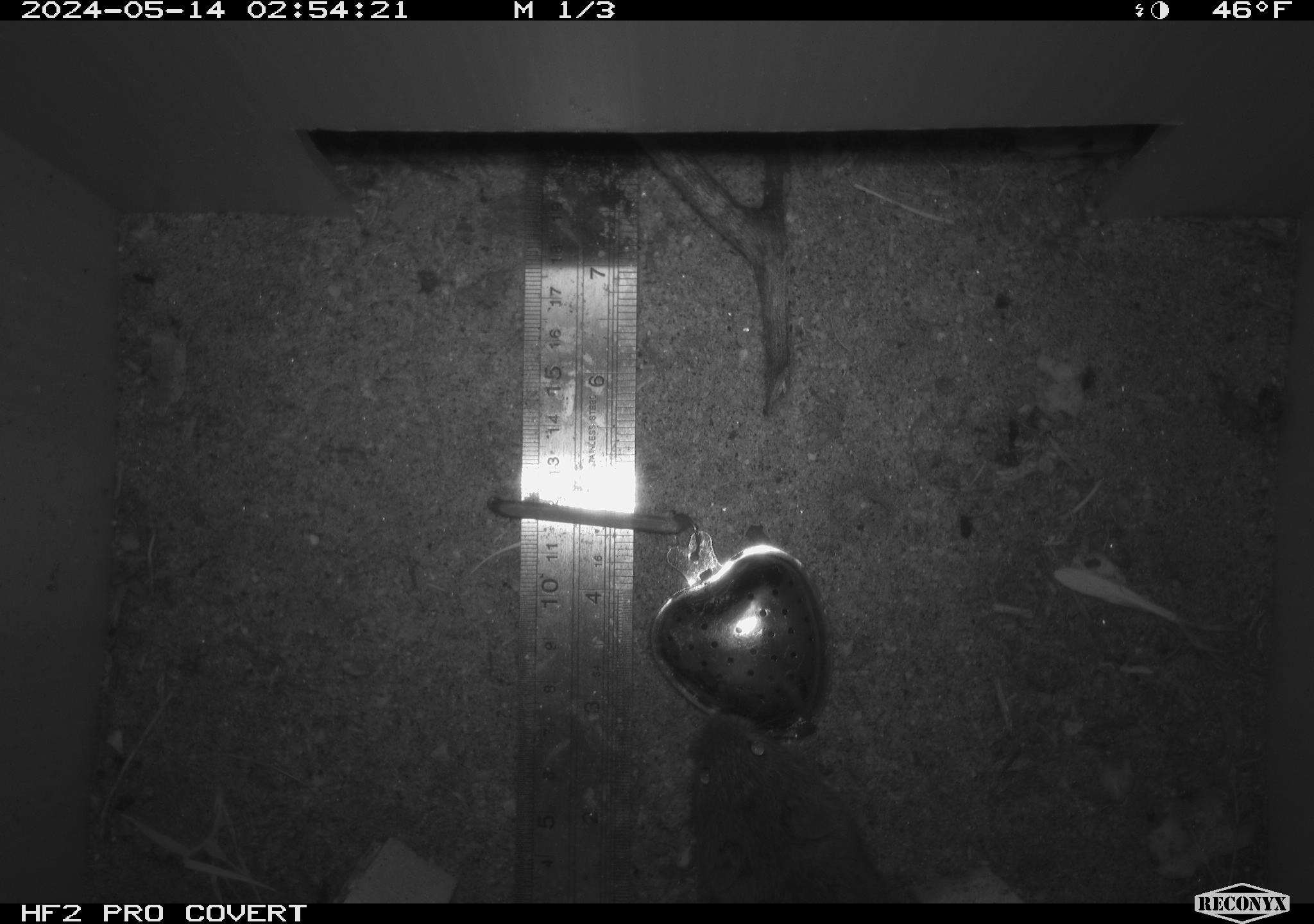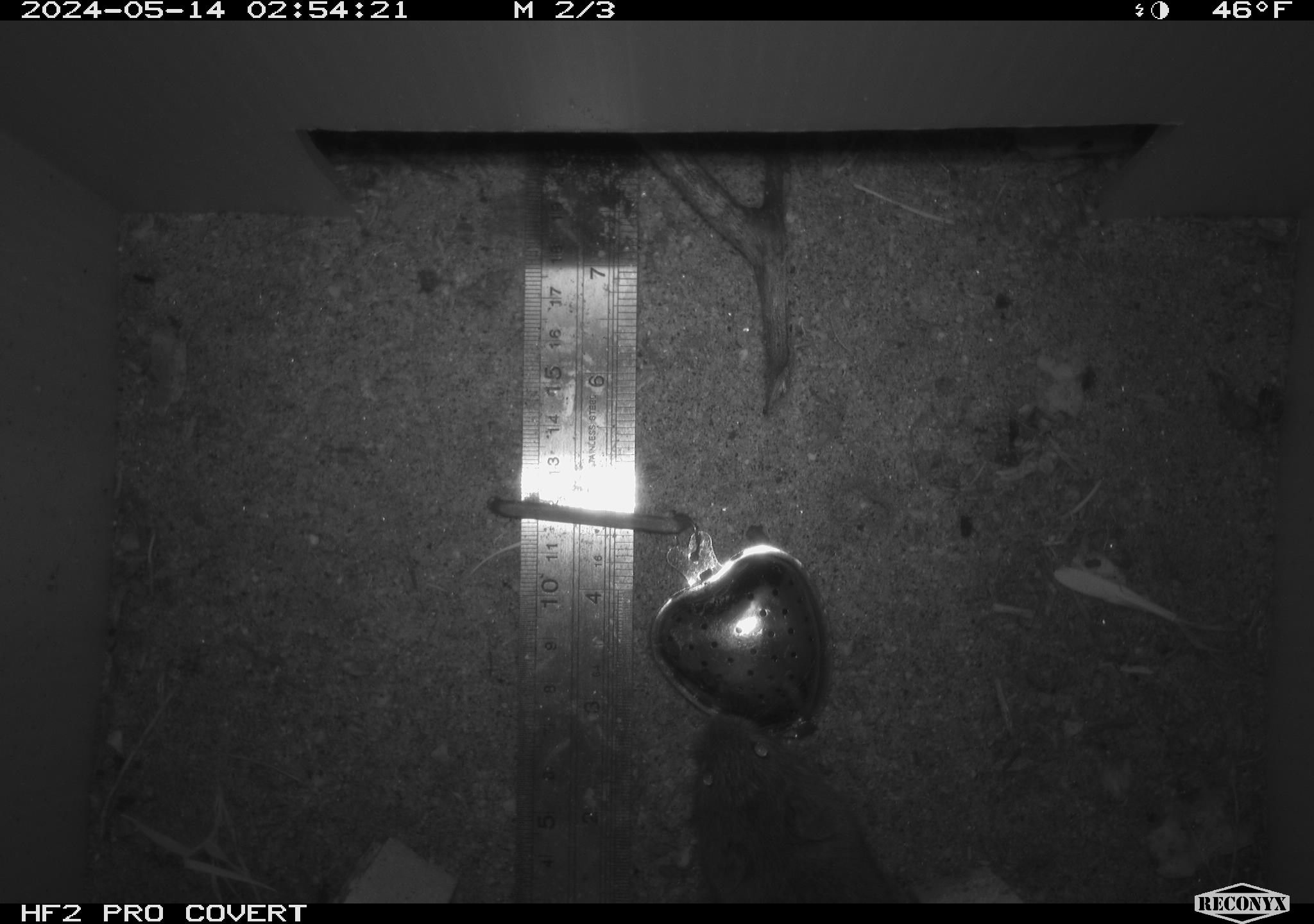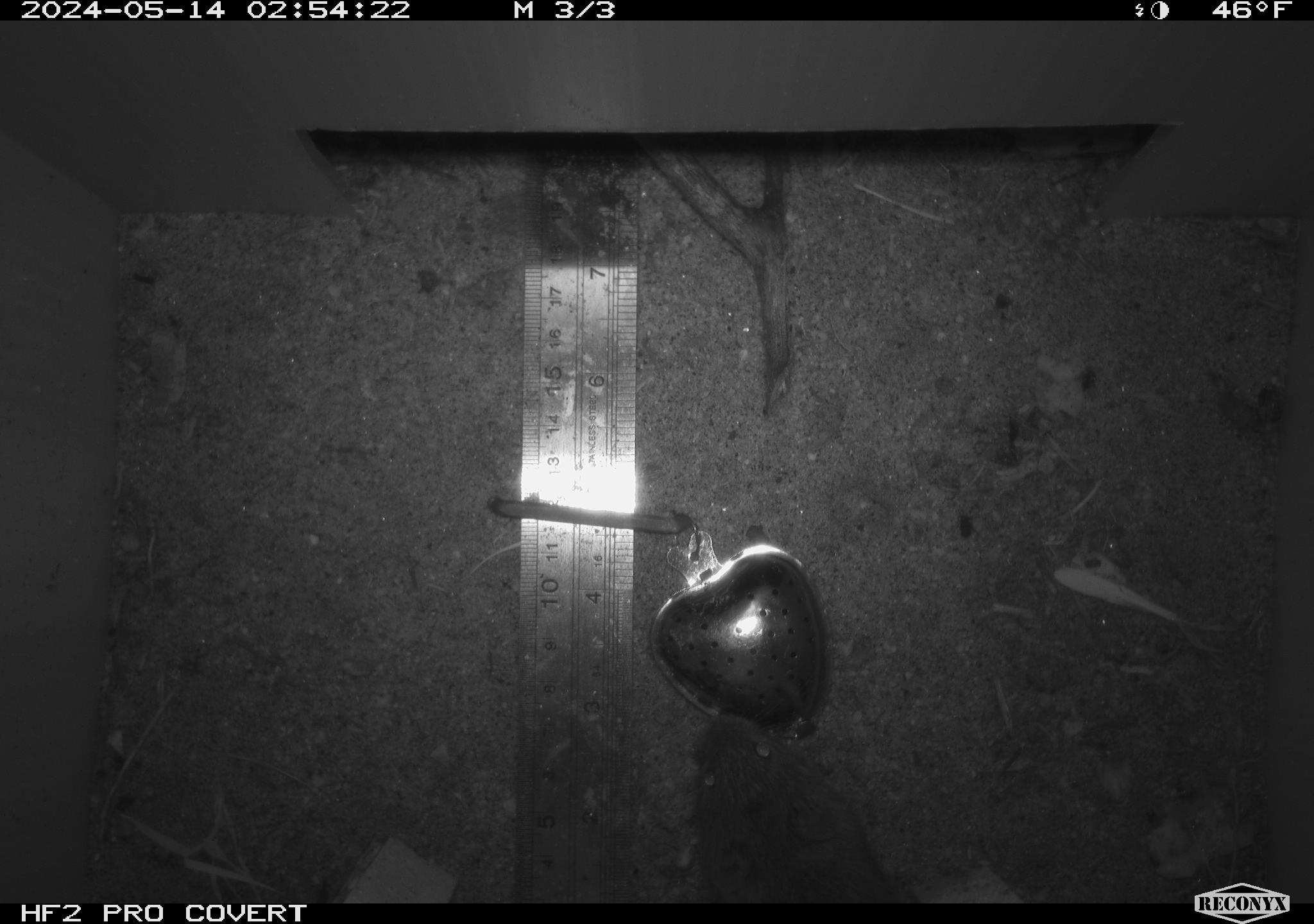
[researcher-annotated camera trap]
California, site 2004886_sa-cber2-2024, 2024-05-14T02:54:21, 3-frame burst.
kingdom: Animalia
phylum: Chordata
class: Mammalia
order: Rodentia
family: Cricetidae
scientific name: Arvicolinae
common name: voles, lemmings, and muskrats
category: arvicolinae subfamily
Arvicolinae subfamily (voles, lemmings, and muskrats) (Arvicolinae).